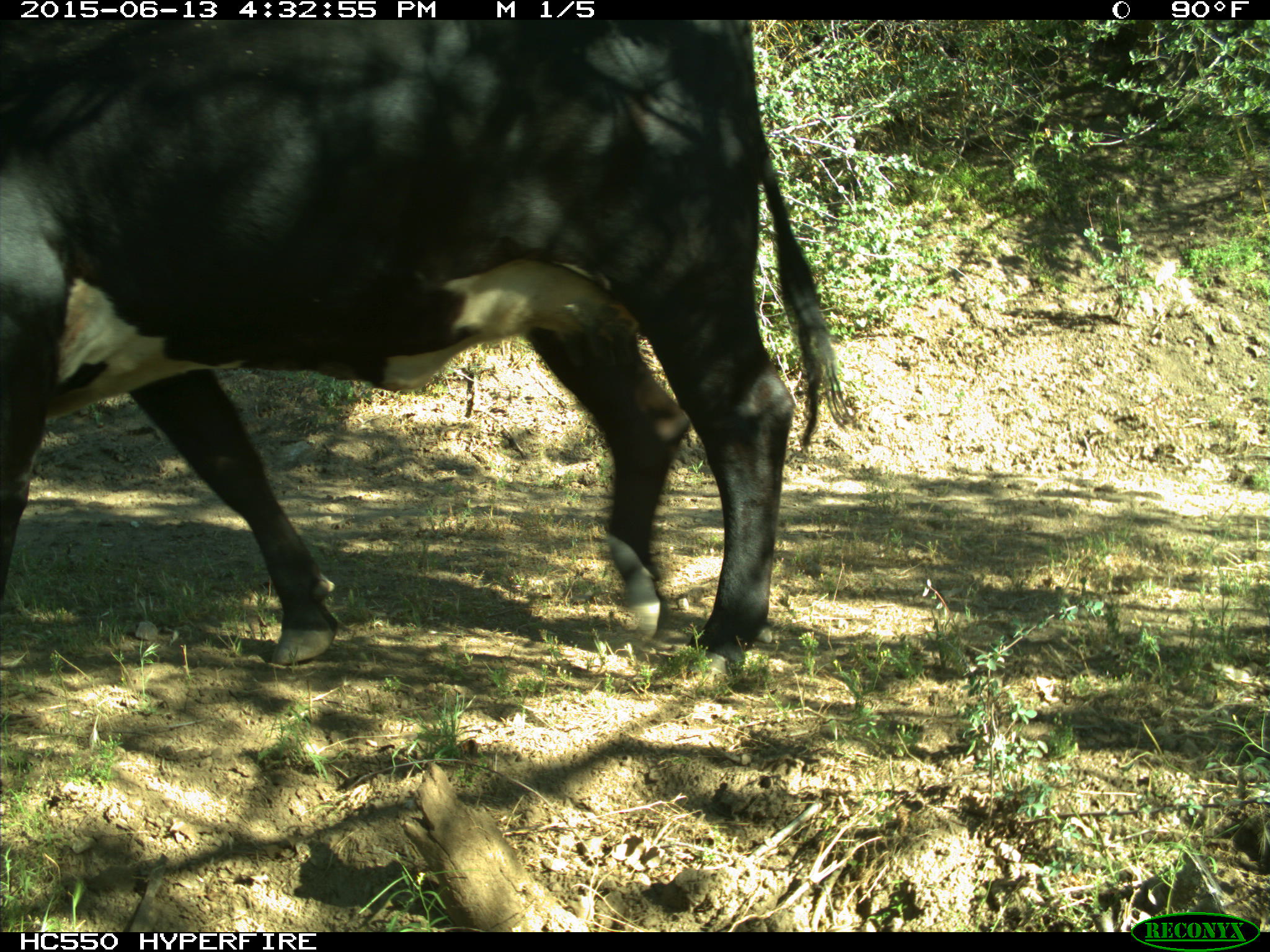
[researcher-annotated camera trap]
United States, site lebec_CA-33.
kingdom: Animalia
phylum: Chordata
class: Mammalia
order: Artiodactyla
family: Bovidae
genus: Bos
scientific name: Bos taurus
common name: domestic cow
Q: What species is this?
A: Bos taurus (domestic cow).